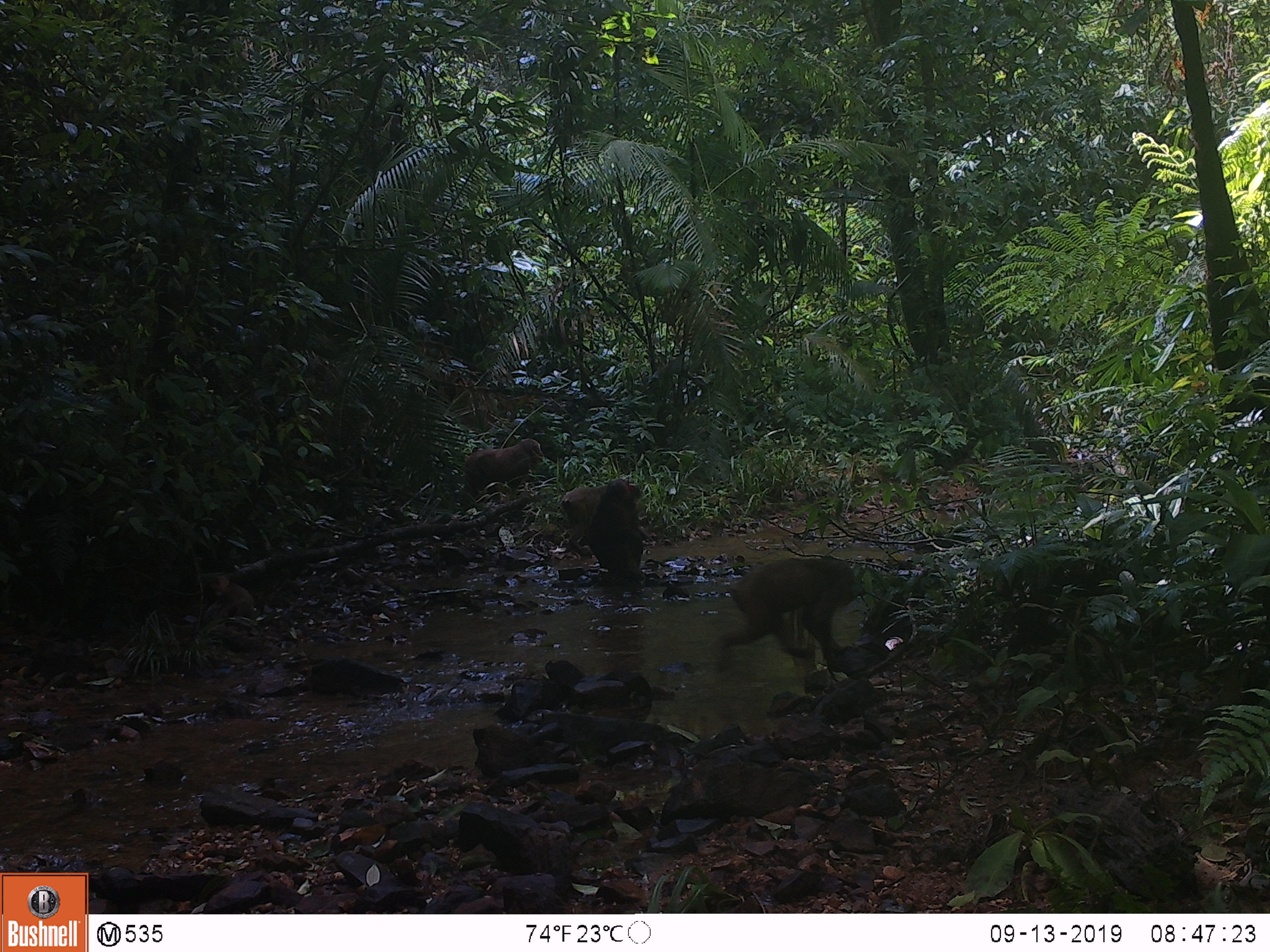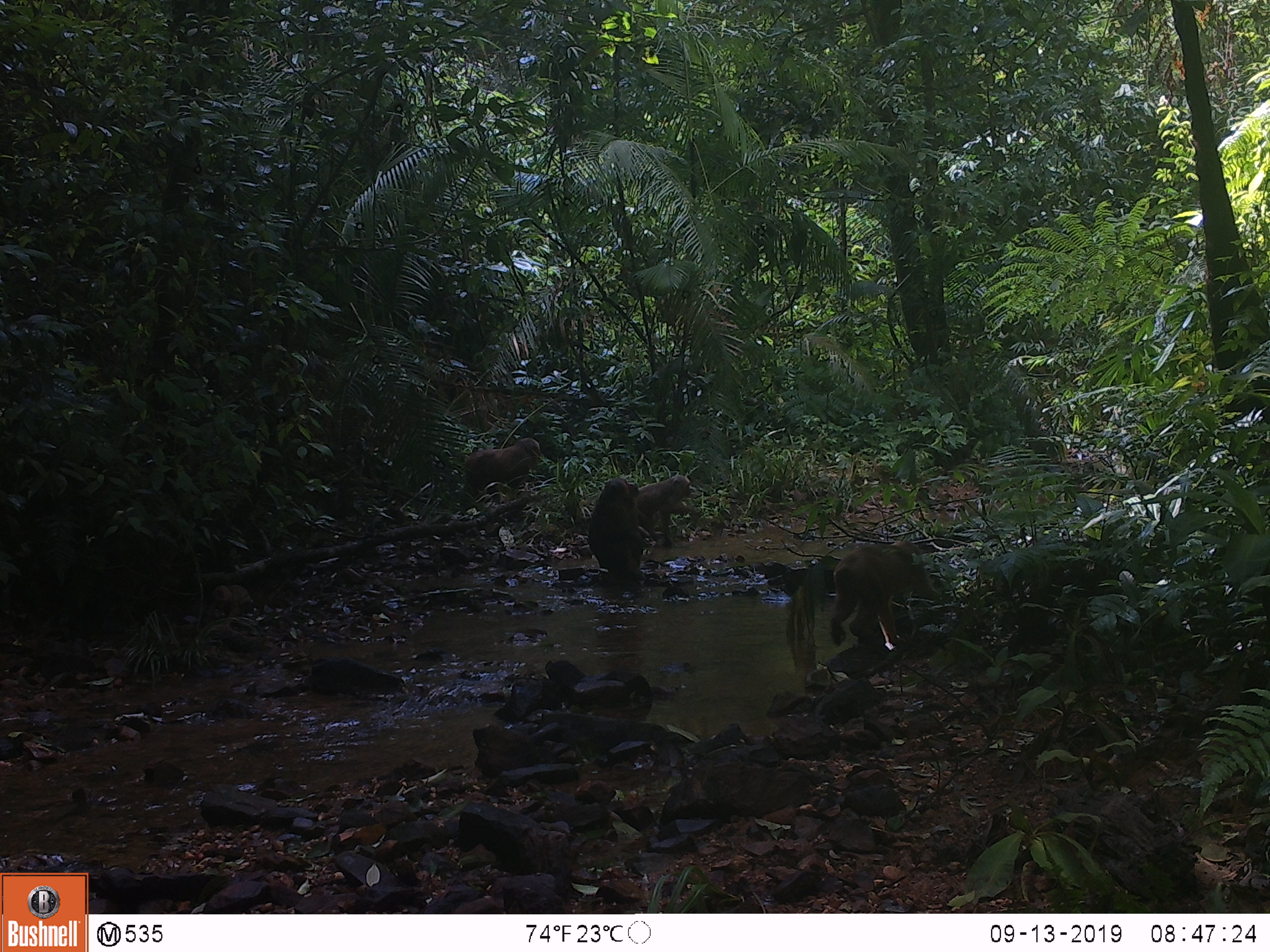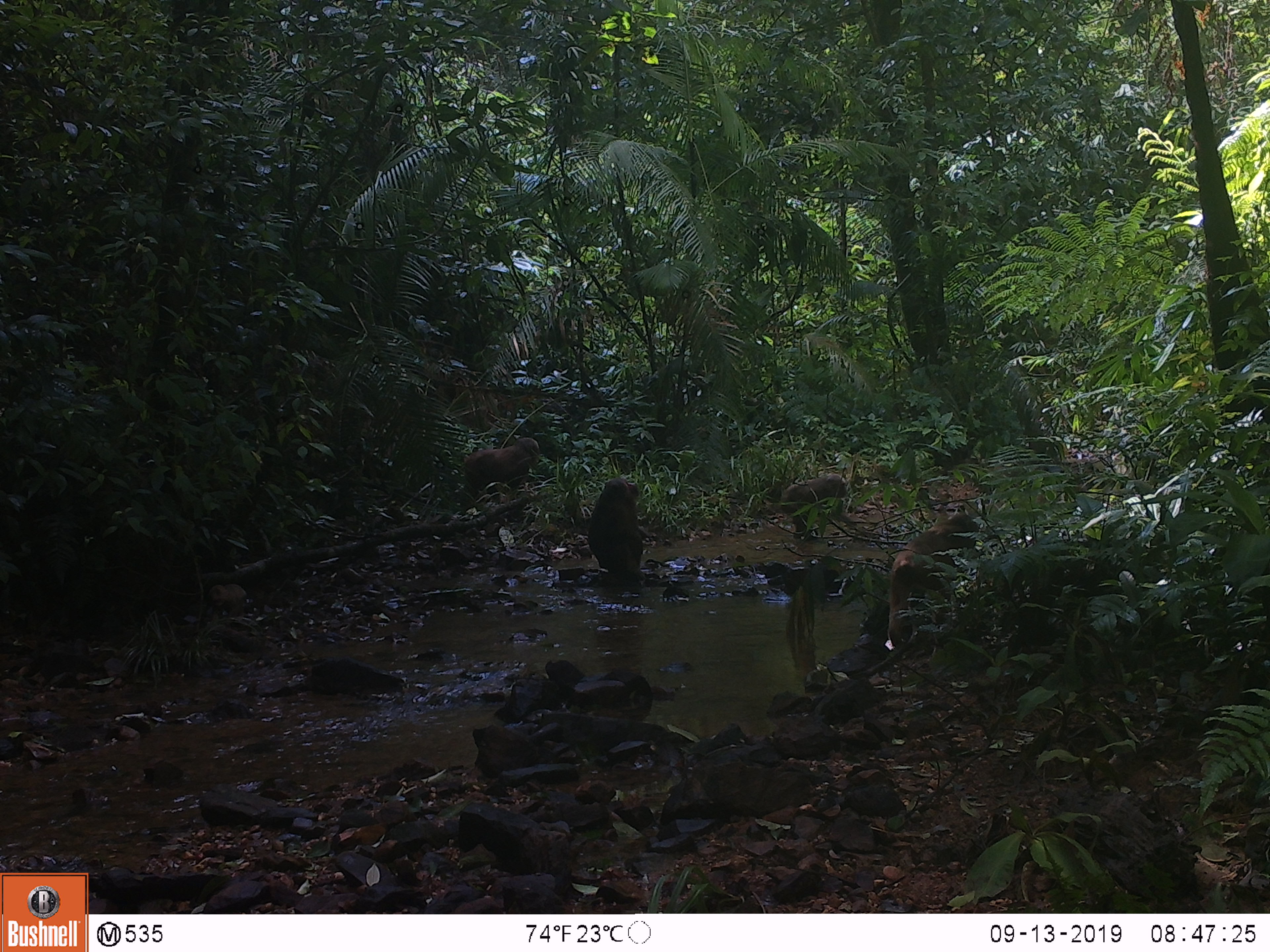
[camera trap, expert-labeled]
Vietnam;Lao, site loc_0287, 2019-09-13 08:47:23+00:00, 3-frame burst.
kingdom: Animalia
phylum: Chordata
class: Mammalia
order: Primates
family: Cercopithecidae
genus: Macaca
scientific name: Macaca arctoides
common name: stump-tailed macaque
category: stump tailed macaque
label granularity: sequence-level